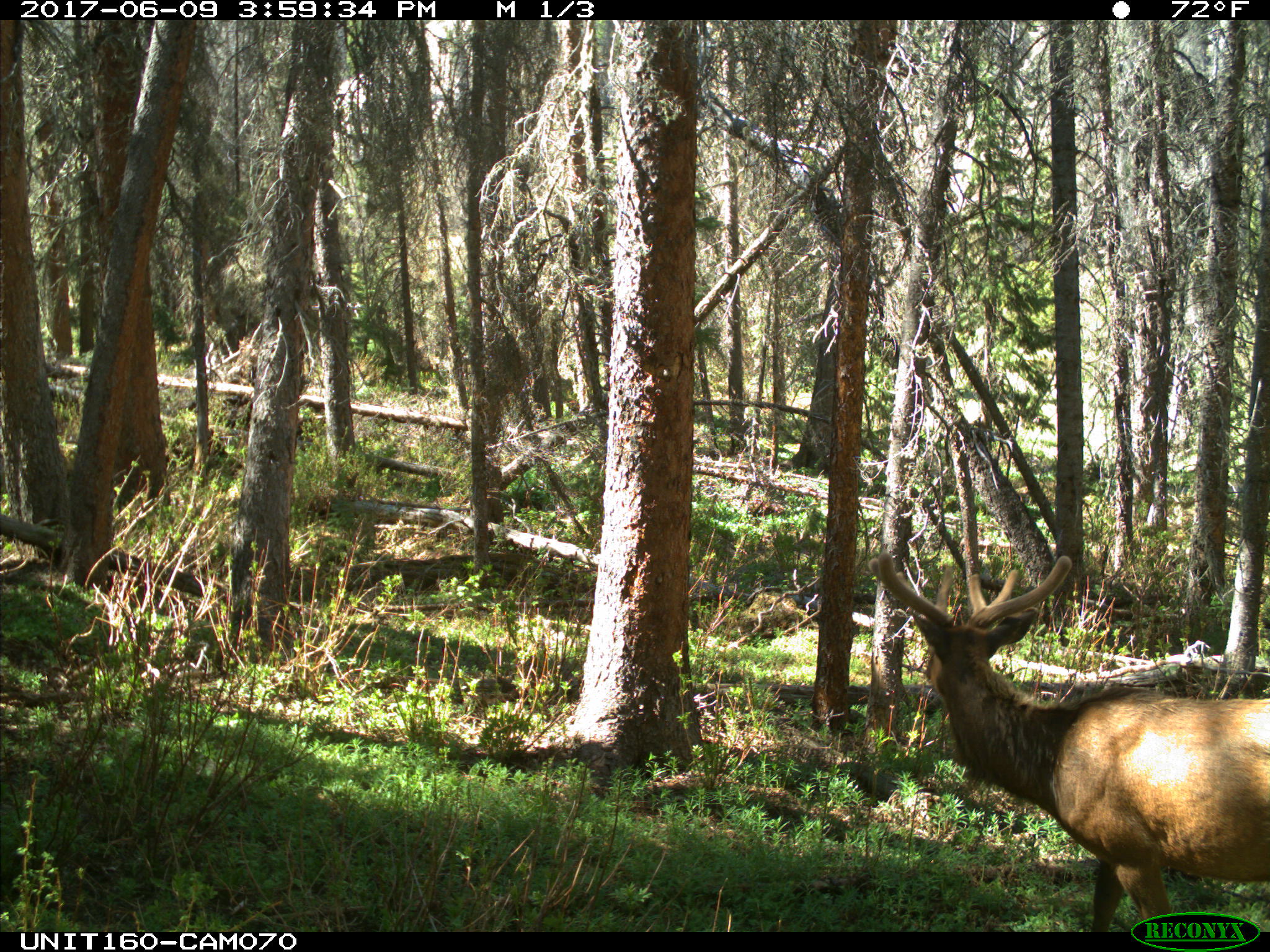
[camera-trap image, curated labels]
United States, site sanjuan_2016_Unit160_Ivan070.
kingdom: Animalia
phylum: Chordata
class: Mammalia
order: Artiodactyla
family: Cervidae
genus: Cervus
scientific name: Cervus elaphus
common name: red deer